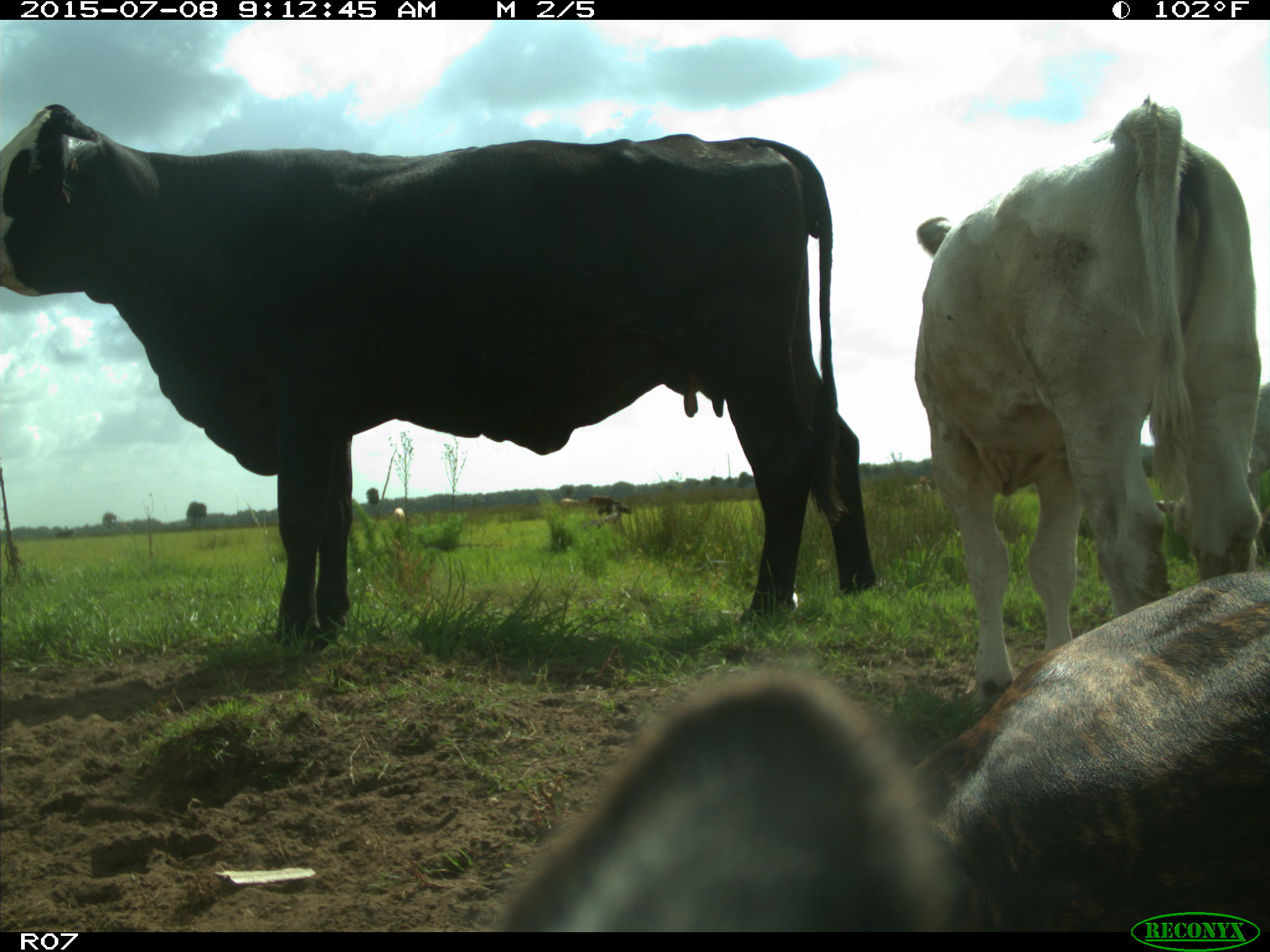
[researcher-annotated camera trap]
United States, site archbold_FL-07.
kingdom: Animalia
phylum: Chordata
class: Mammalia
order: Artiodactyla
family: Bovidae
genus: Bos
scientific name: Bos taurus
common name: domestic cow